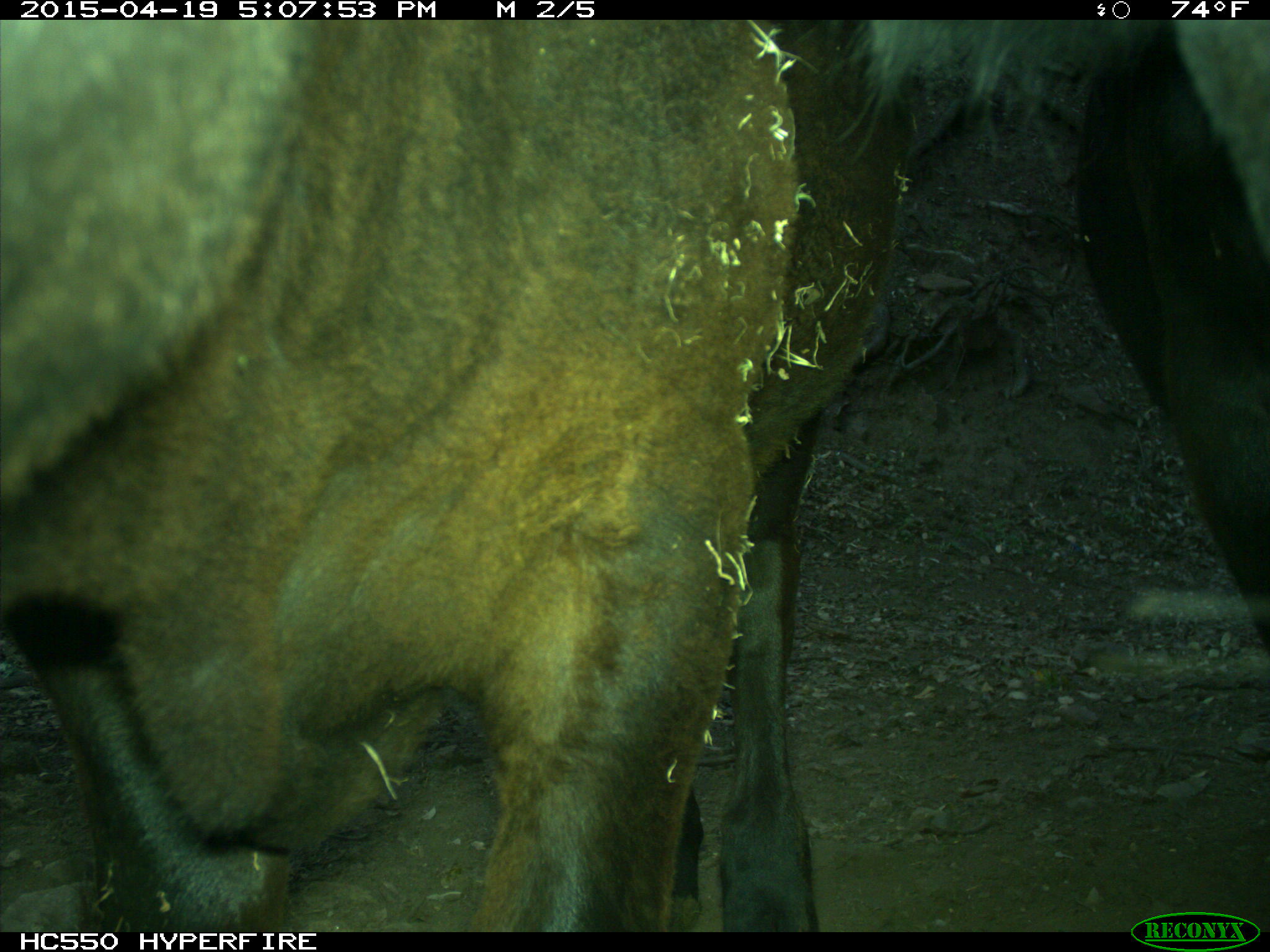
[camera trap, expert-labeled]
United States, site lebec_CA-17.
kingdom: Animalia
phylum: Chordata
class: Mammalia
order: Artiodactyla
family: Bovidae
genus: Bos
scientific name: Bos taurus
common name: domestic cow